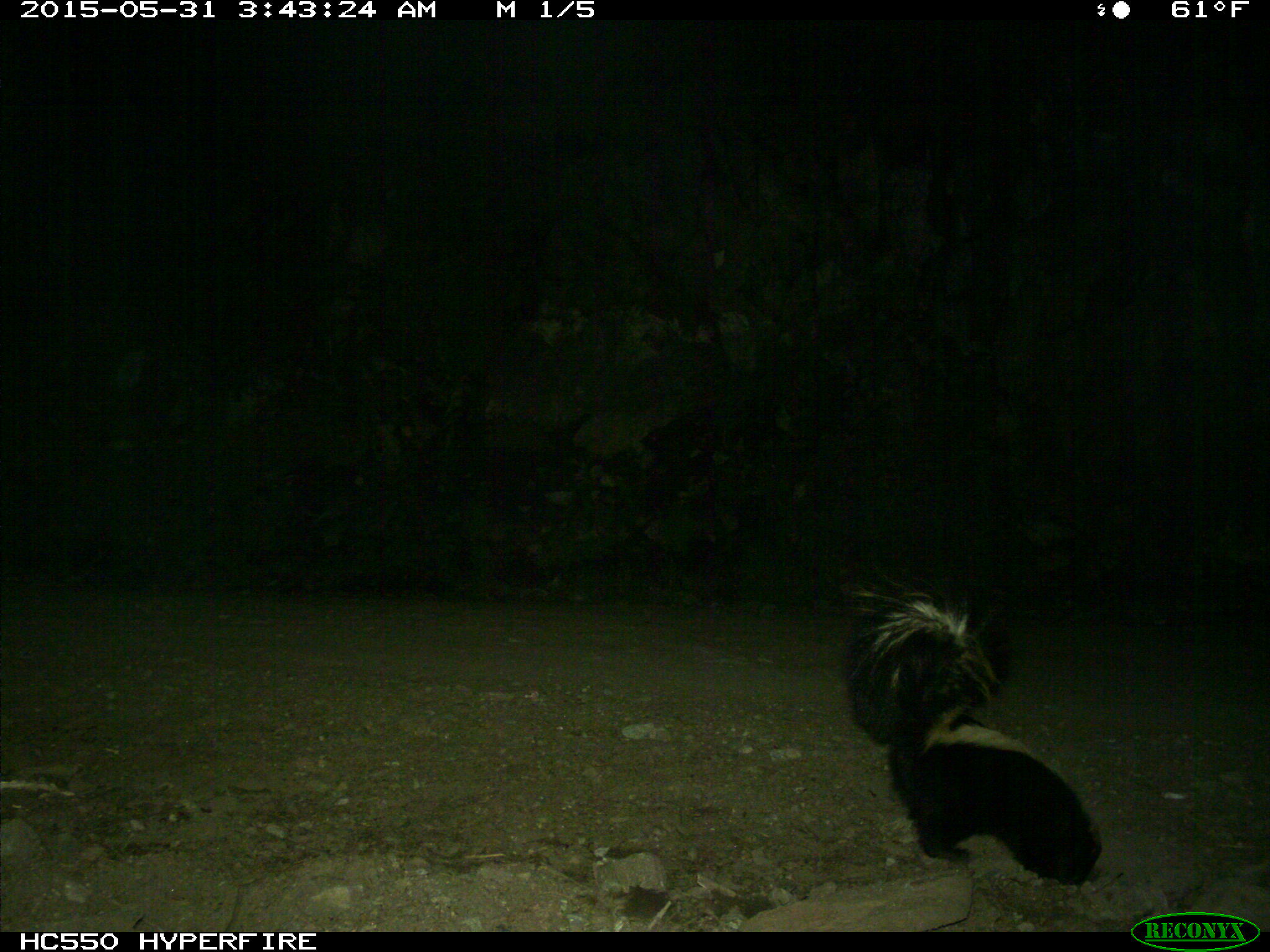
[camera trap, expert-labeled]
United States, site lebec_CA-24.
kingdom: Animalia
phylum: Chordata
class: Mammalia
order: Carnivora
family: Mephitidae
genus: Mephitis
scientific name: Mephitis mephitis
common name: striped skunk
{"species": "Mephitis mephitis (striped skunk)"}